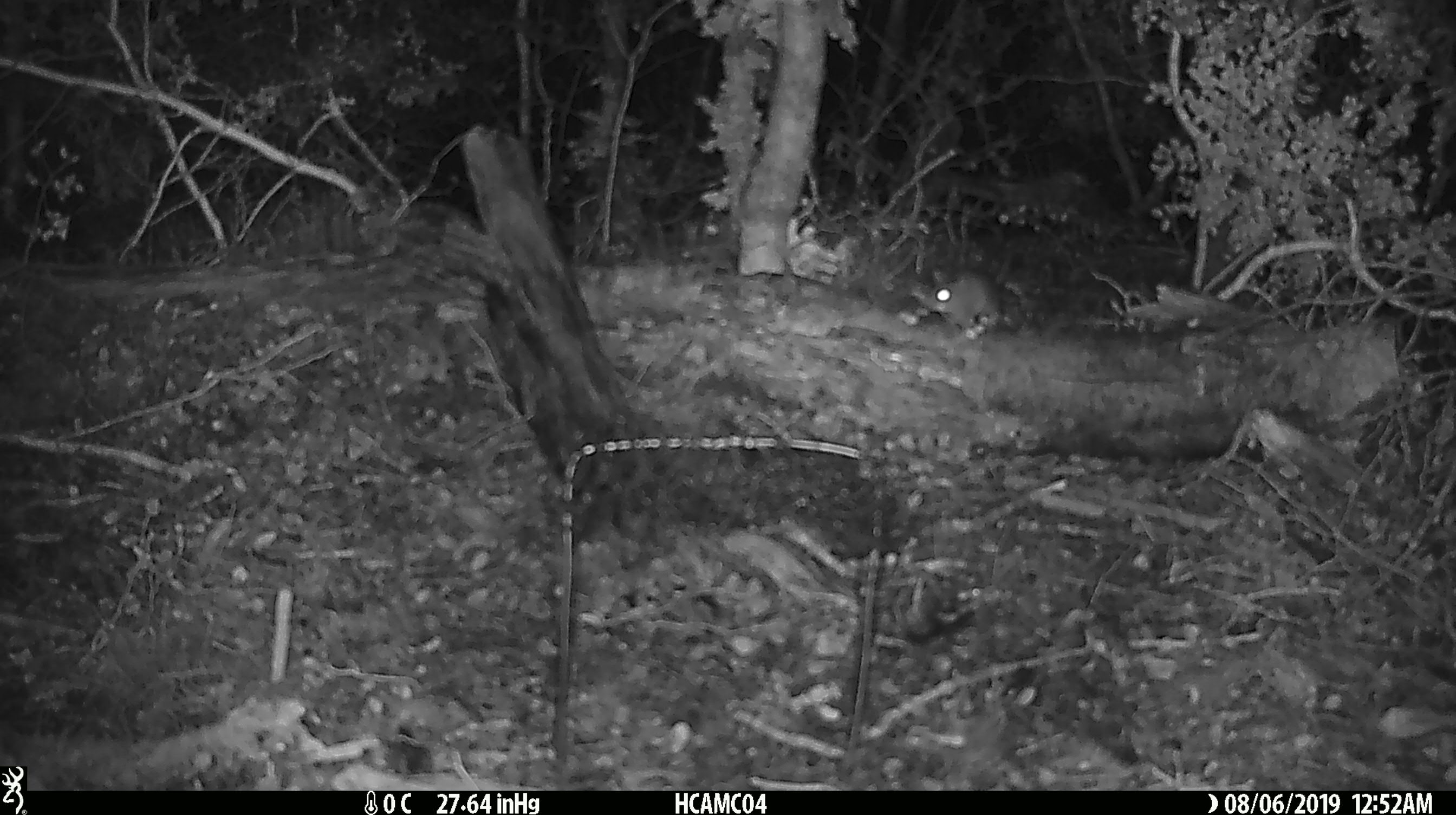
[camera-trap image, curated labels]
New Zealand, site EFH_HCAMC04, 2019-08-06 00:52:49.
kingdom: Animalia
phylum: Chordata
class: Mammalia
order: Rodentia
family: Muridae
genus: Mus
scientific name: Mus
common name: mouse